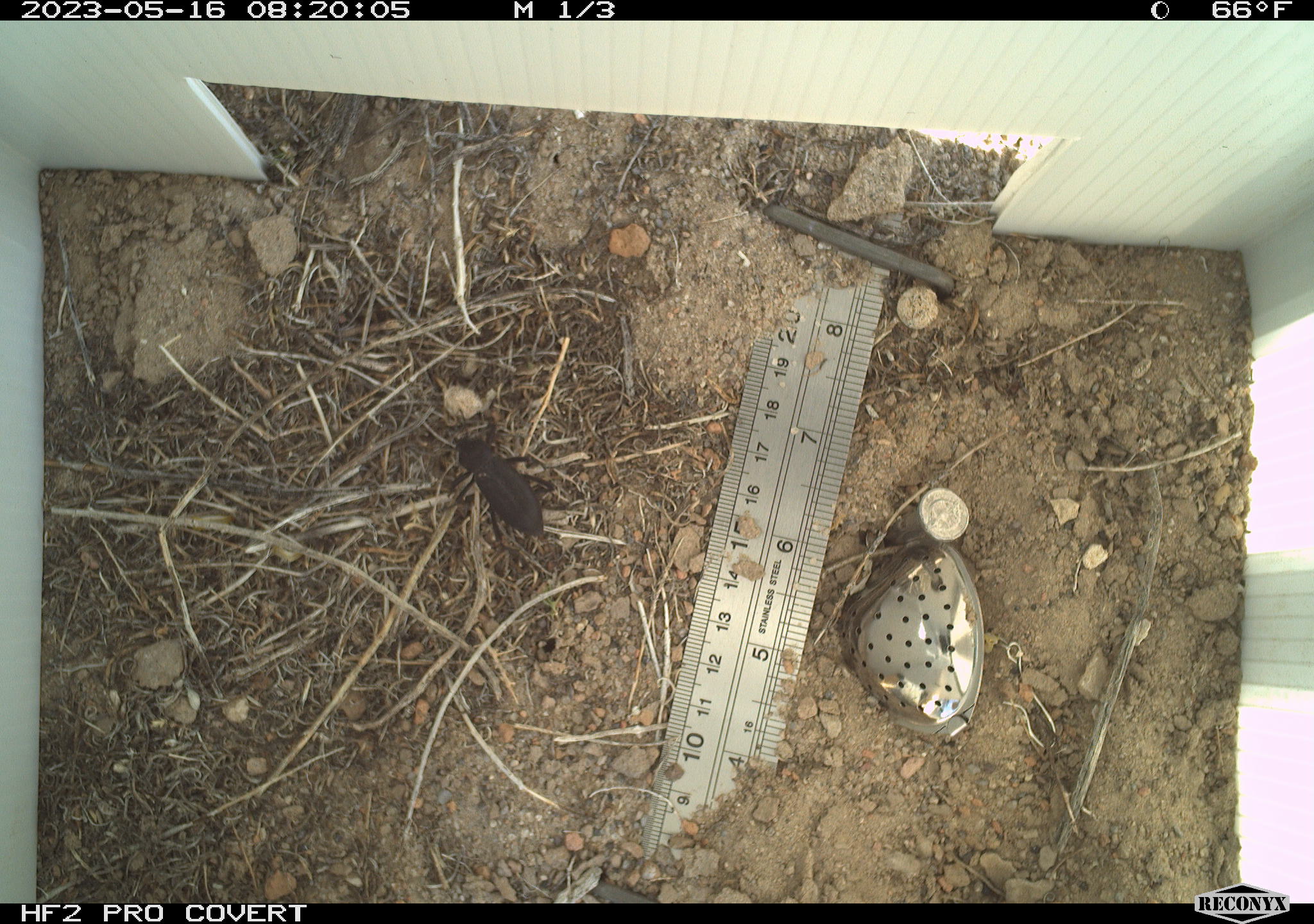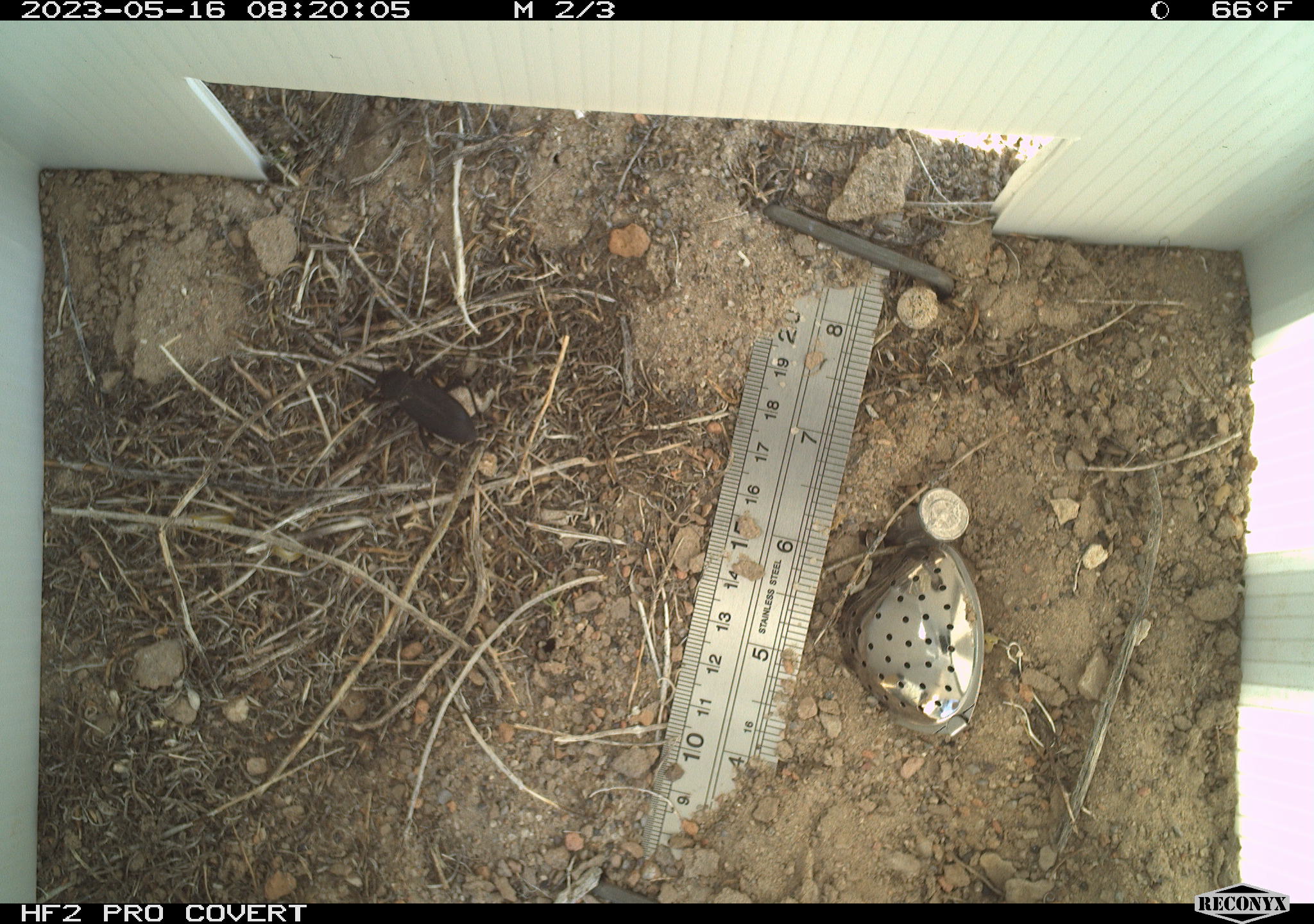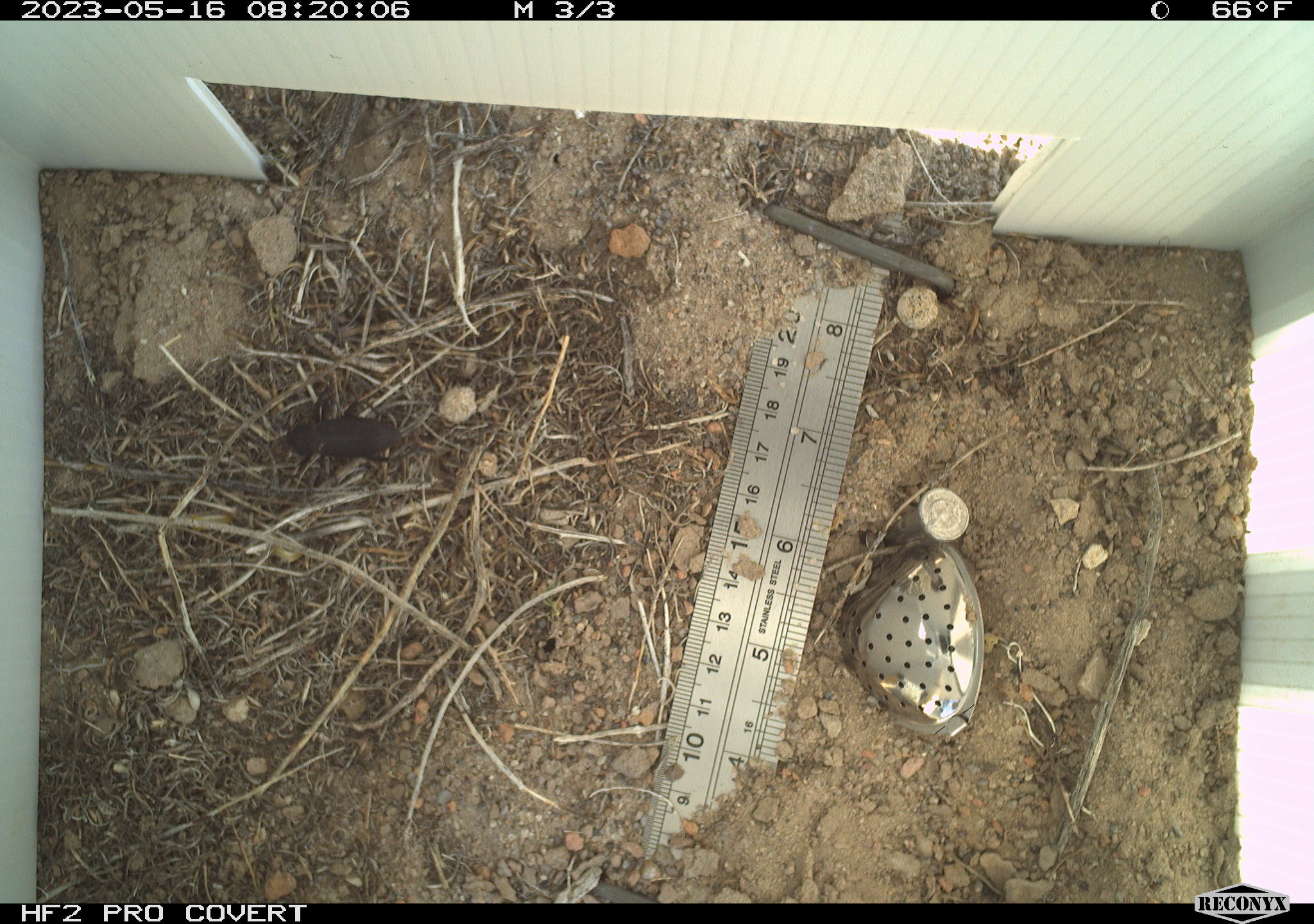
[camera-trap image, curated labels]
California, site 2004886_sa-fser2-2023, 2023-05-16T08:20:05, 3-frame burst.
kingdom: Animalia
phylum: Arthropoda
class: Insecta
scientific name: Insecta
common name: insect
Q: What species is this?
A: Insect (Insecta).